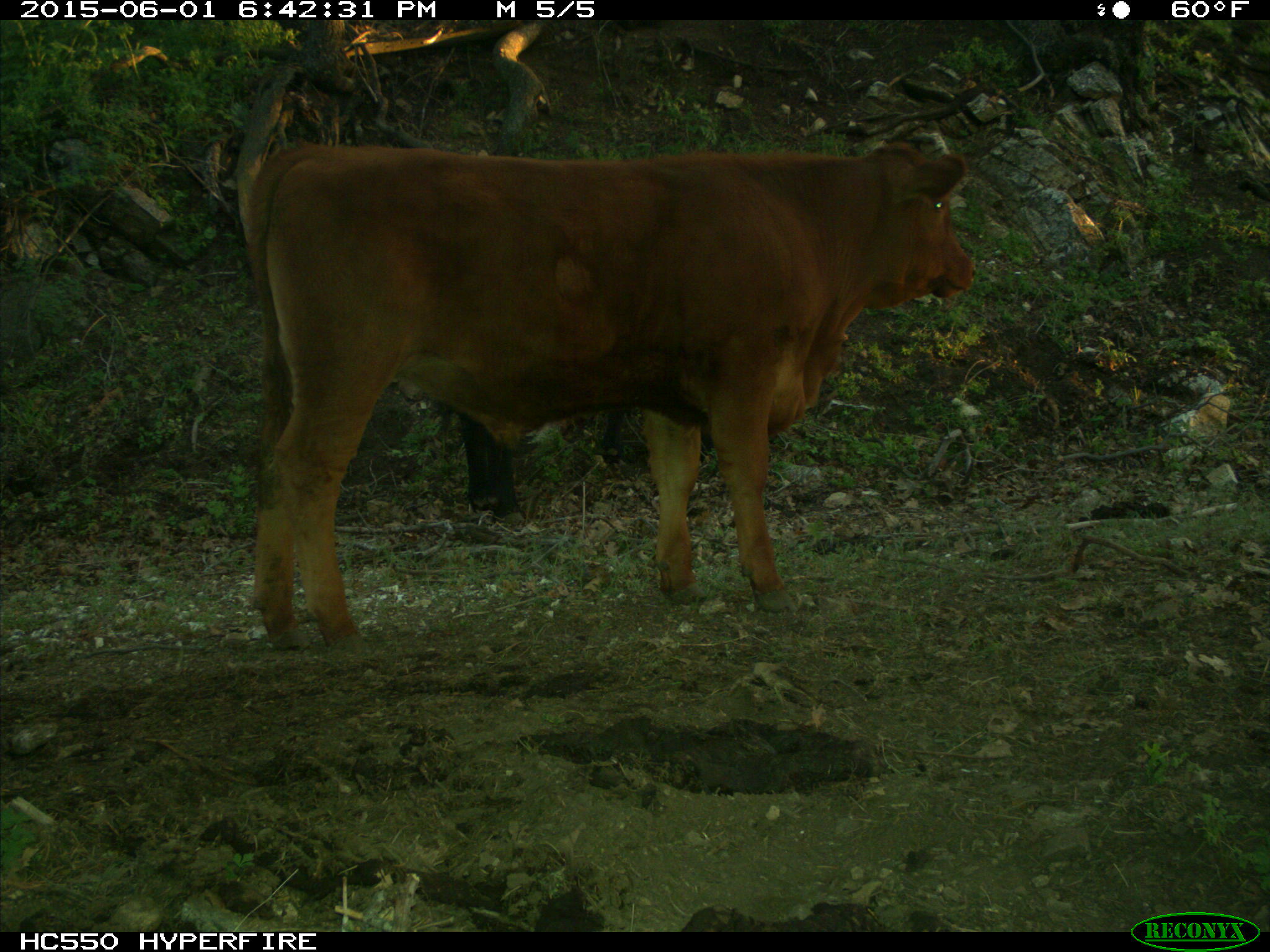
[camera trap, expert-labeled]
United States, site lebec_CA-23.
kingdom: Animalia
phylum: Chordata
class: Mammalia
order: Artiodactyla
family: Bovidae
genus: Bos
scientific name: Bos taurus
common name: domestic cow